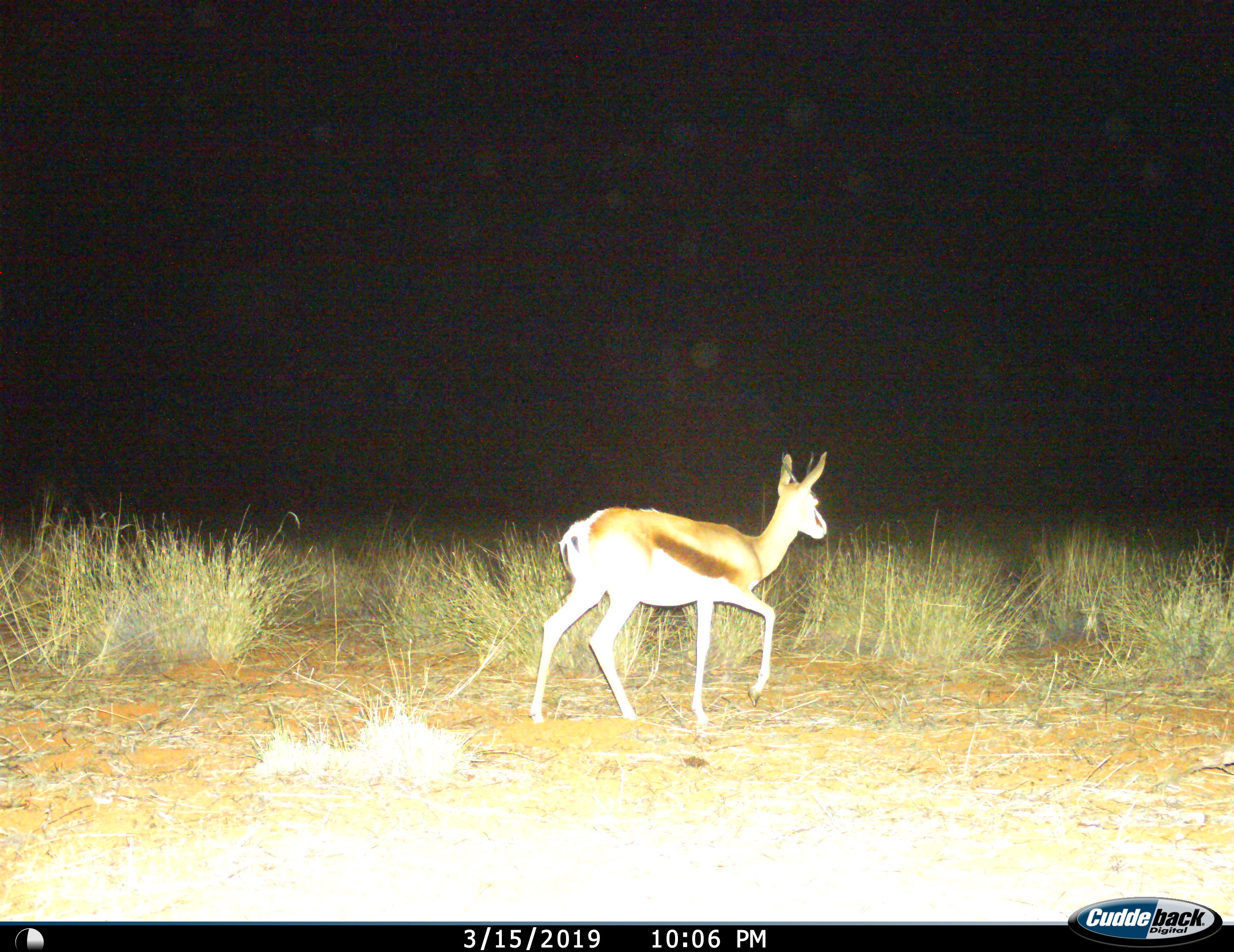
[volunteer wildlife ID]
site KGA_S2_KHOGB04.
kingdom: Animalia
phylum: Chordata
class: Mammalia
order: Artiodactyla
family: Bovidae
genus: Antidorcas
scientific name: Antidorcas marsupialis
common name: springbok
Springbok (Antidorcas marsupialis), count 1. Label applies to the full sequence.